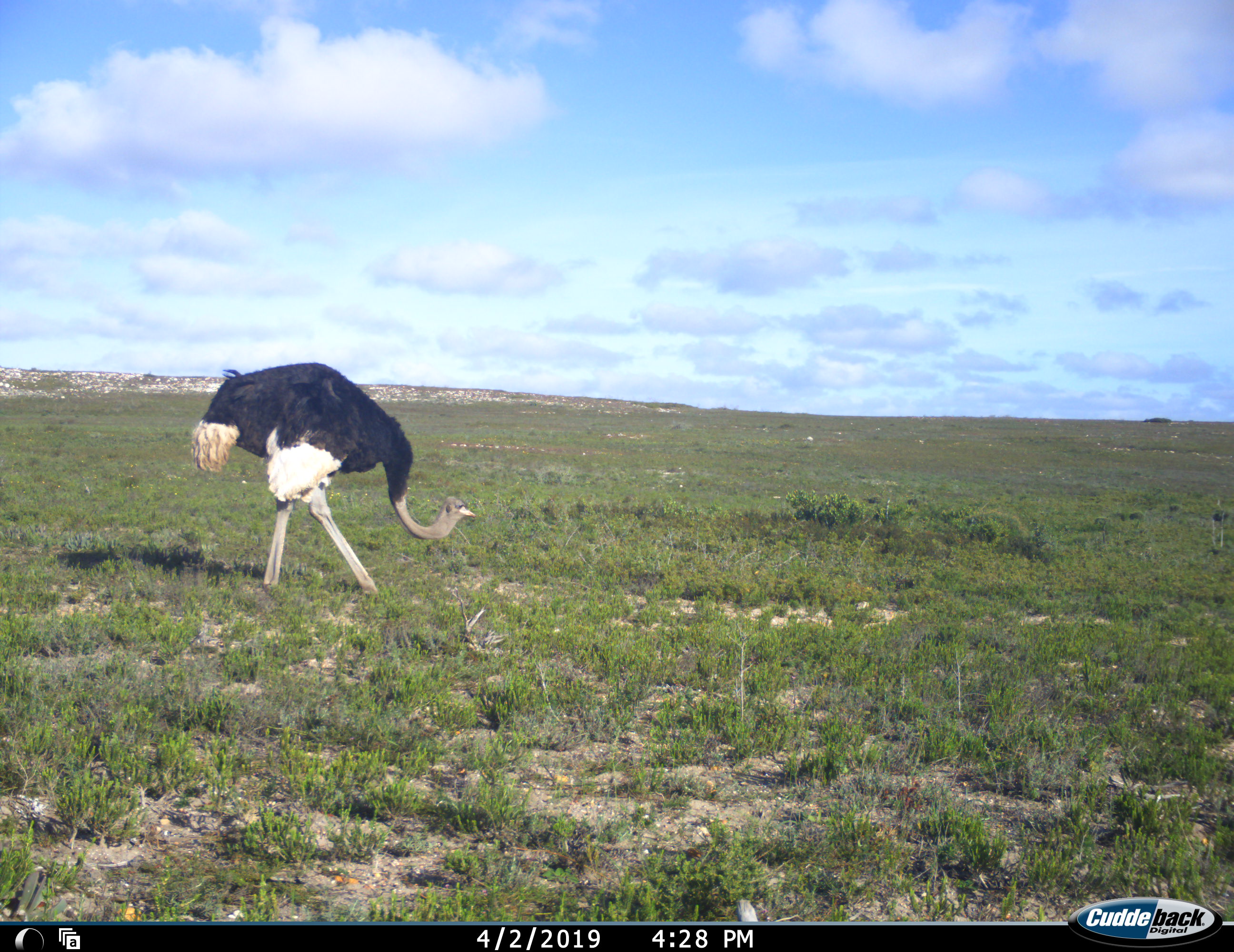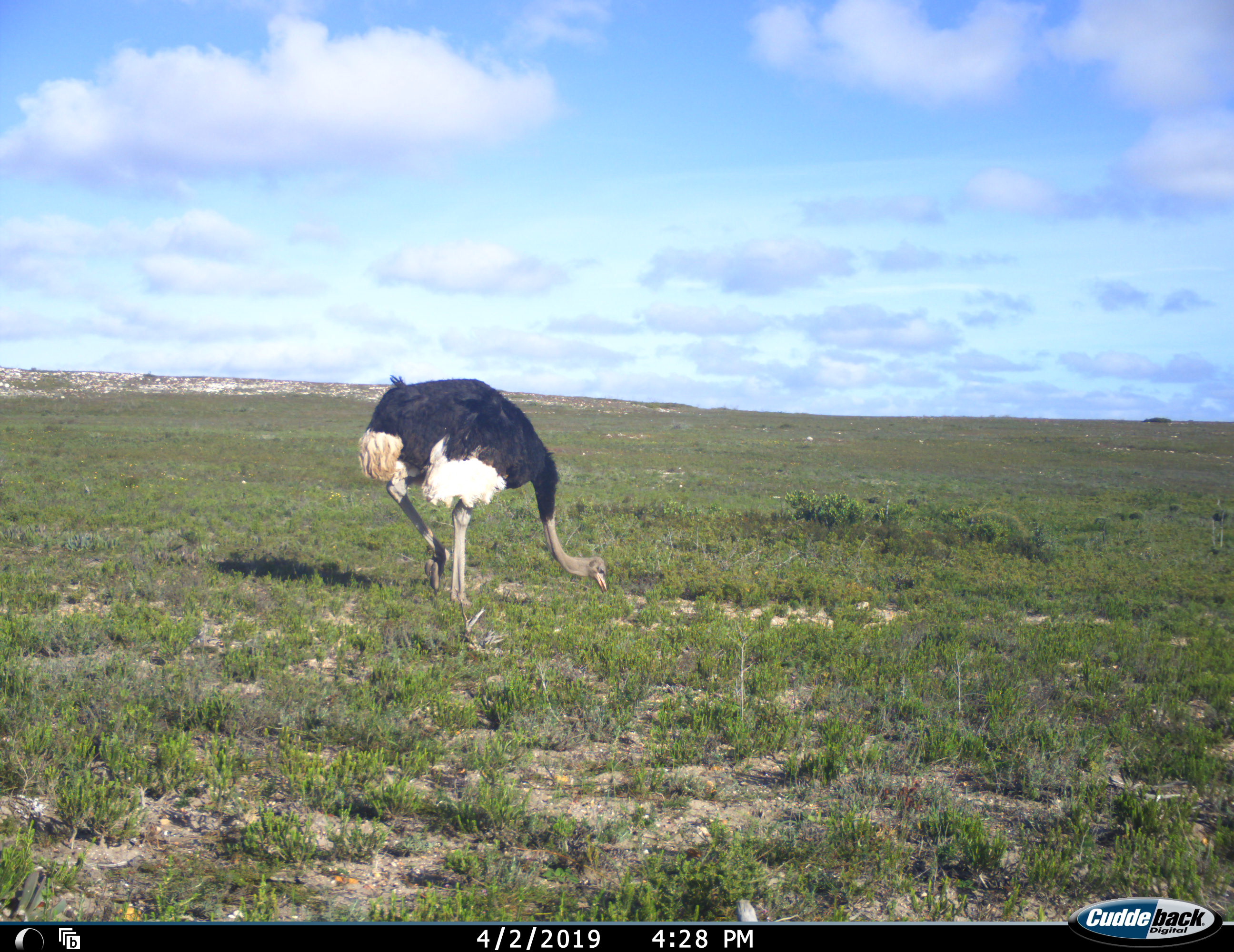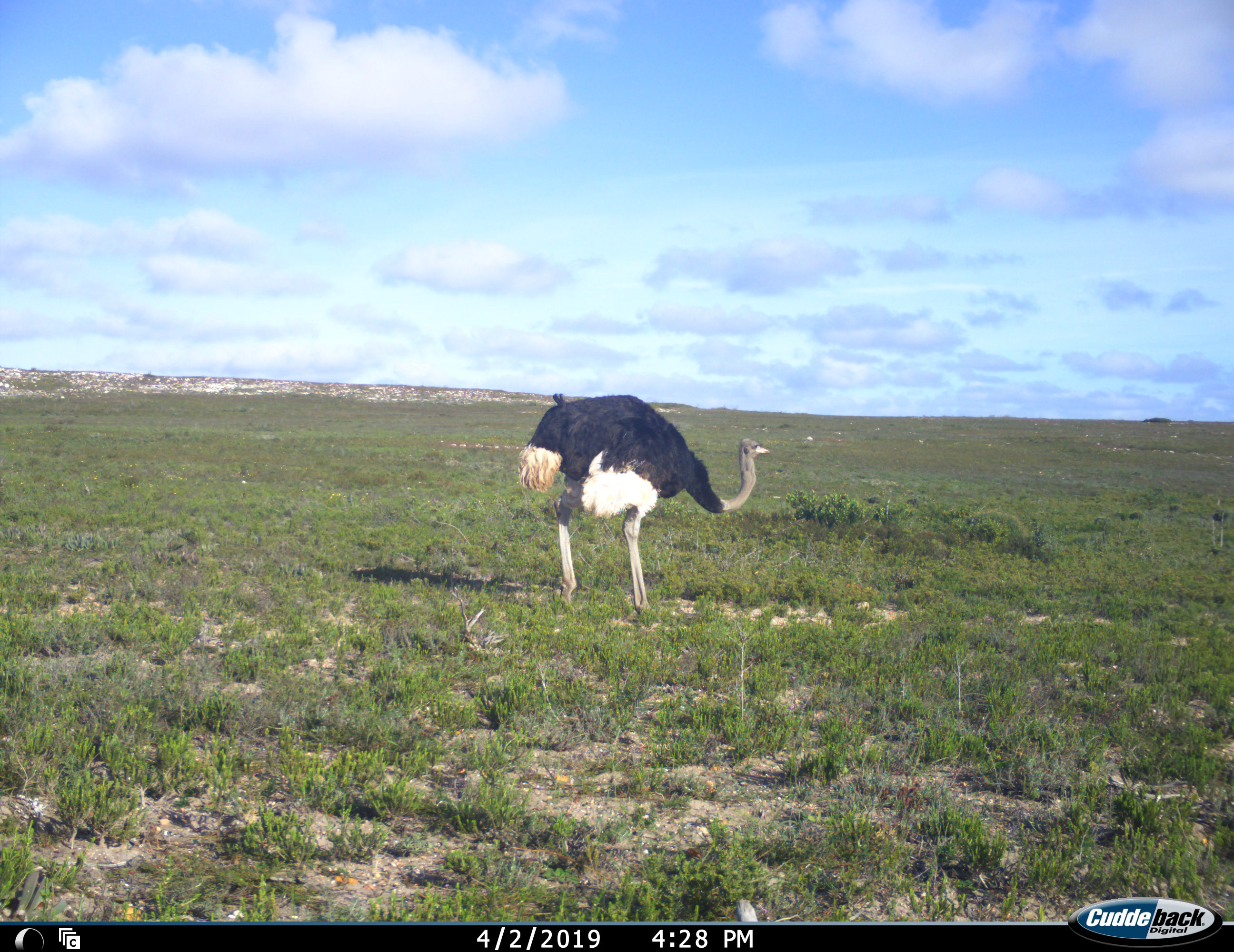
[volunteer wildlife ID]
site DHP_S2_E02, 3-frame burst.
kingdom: Animalia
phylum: Chordata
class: Aves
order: Struthioniformes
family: Struthionidae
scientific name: Struthionidae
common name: ostrich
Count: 1.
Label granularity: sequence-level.